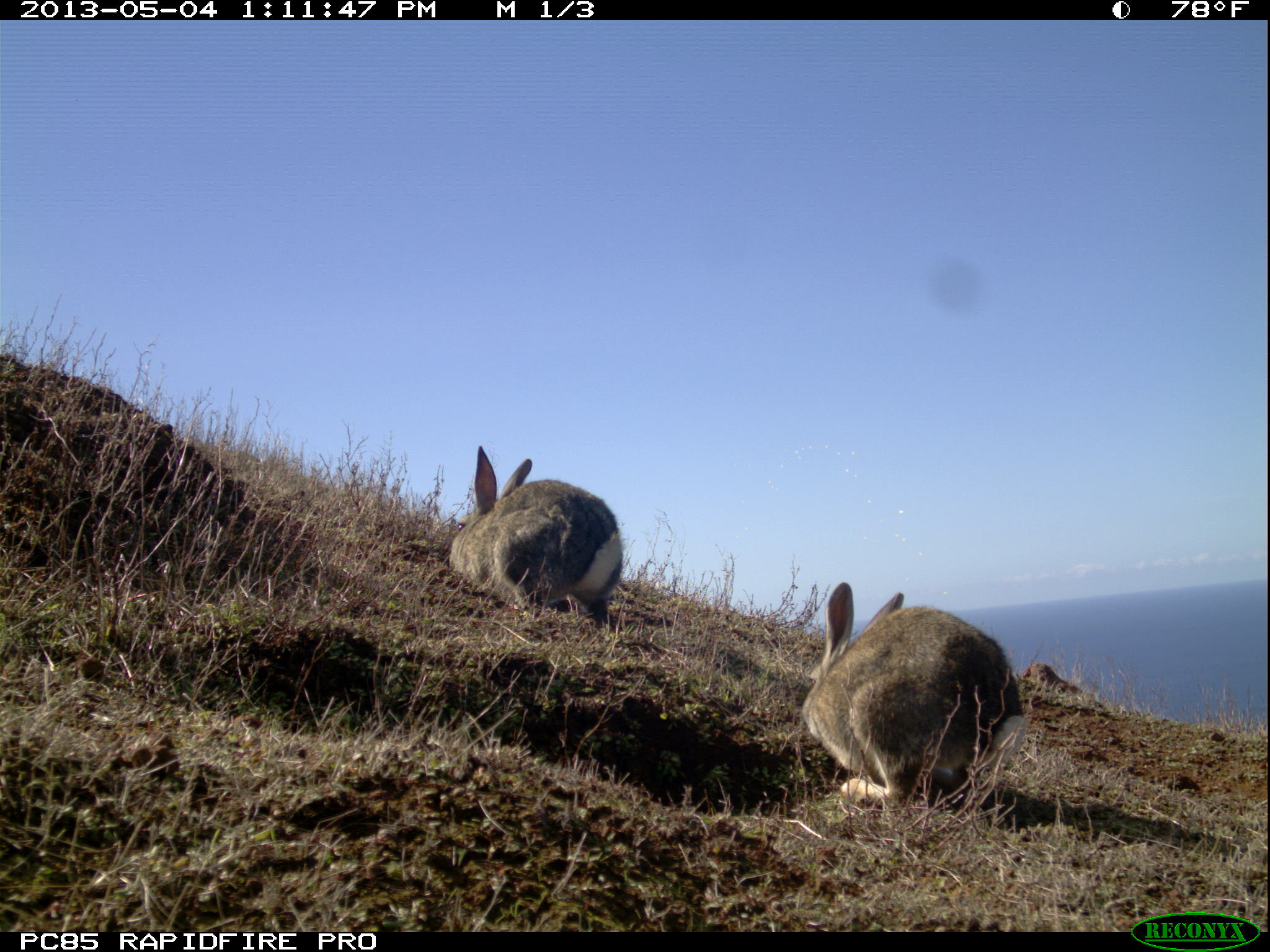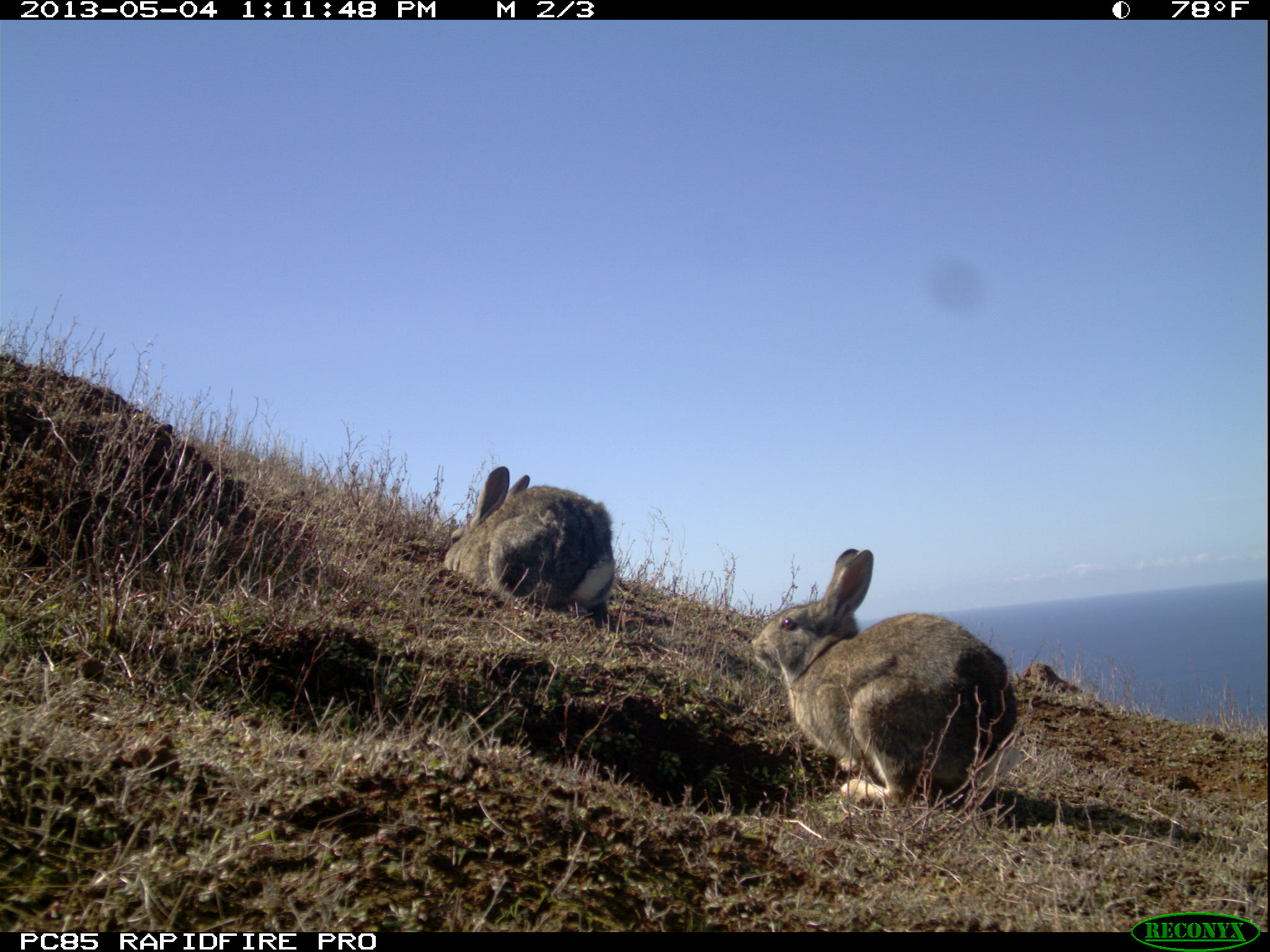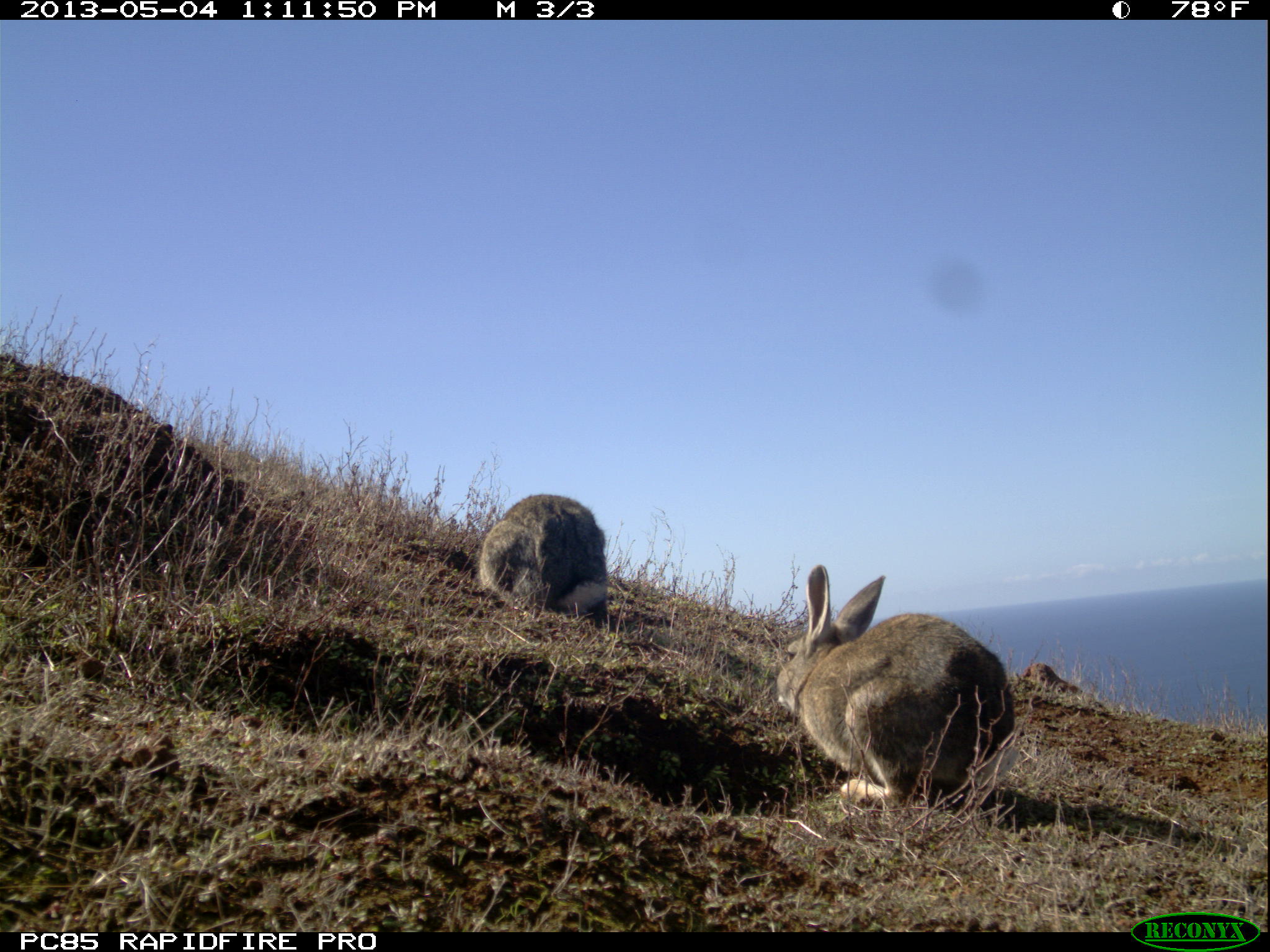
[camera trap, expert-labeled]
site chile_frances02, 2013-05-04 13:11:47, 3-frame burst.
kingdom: Animalia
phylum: Chordata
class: Mammalia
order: Lagomorpha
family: Leporidae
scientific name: Leporidae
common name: rabbits and hares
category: rabbit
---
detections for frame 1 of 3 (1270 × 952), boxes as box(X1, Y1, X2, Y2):
rabbit: box(795, 580, 1028, 816); box(447, 446, 626, 629)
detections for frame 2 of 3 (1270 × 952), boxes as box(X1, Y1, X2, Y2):
rabbit: box(737, 545, 1017, 812); box(438, 466, 617, 630)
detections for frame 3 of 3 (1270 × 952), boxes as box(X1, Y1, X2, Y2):
rabbit: box(763, 563, 1015, 813); box(473, 491, 616, 627)